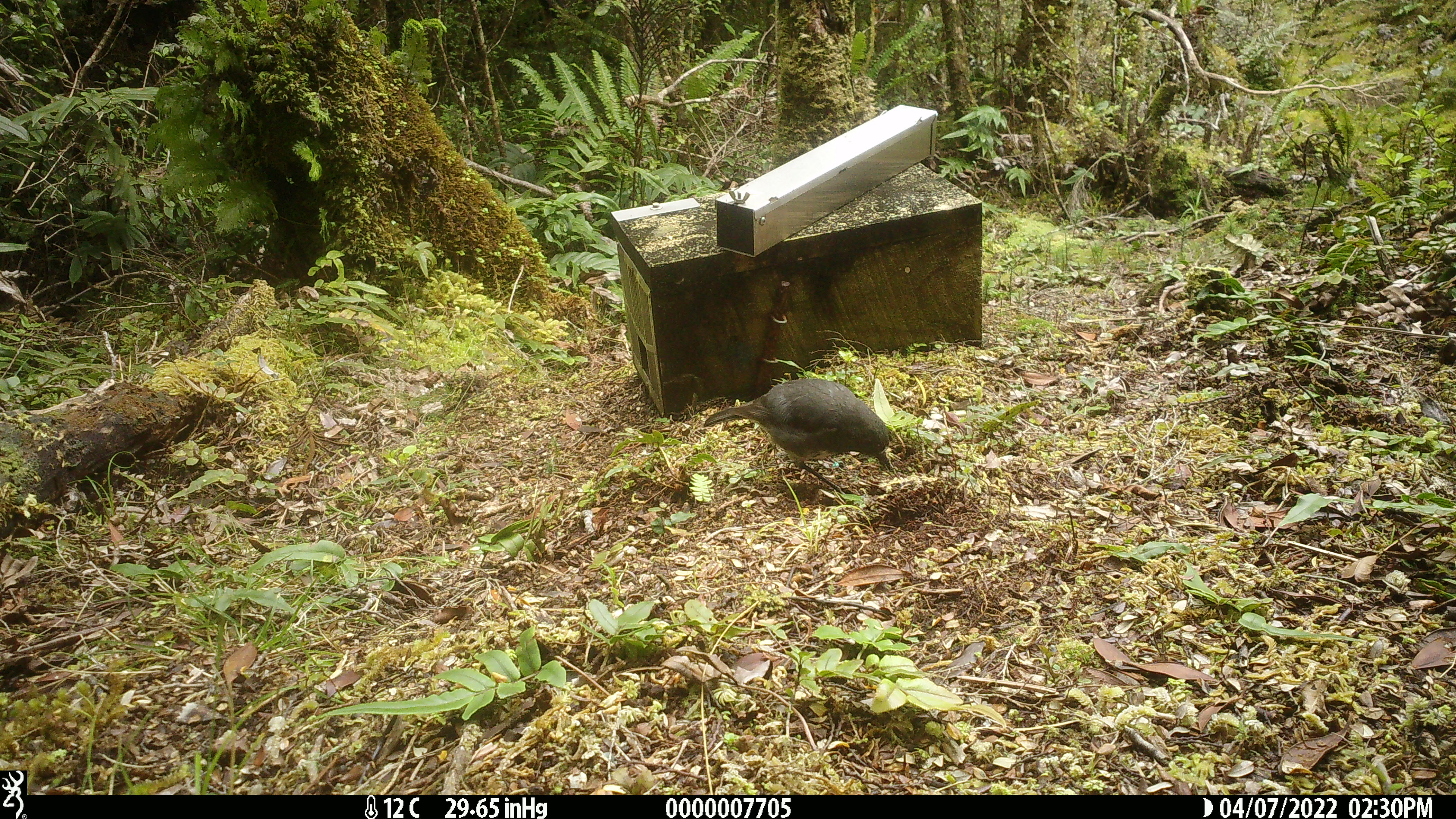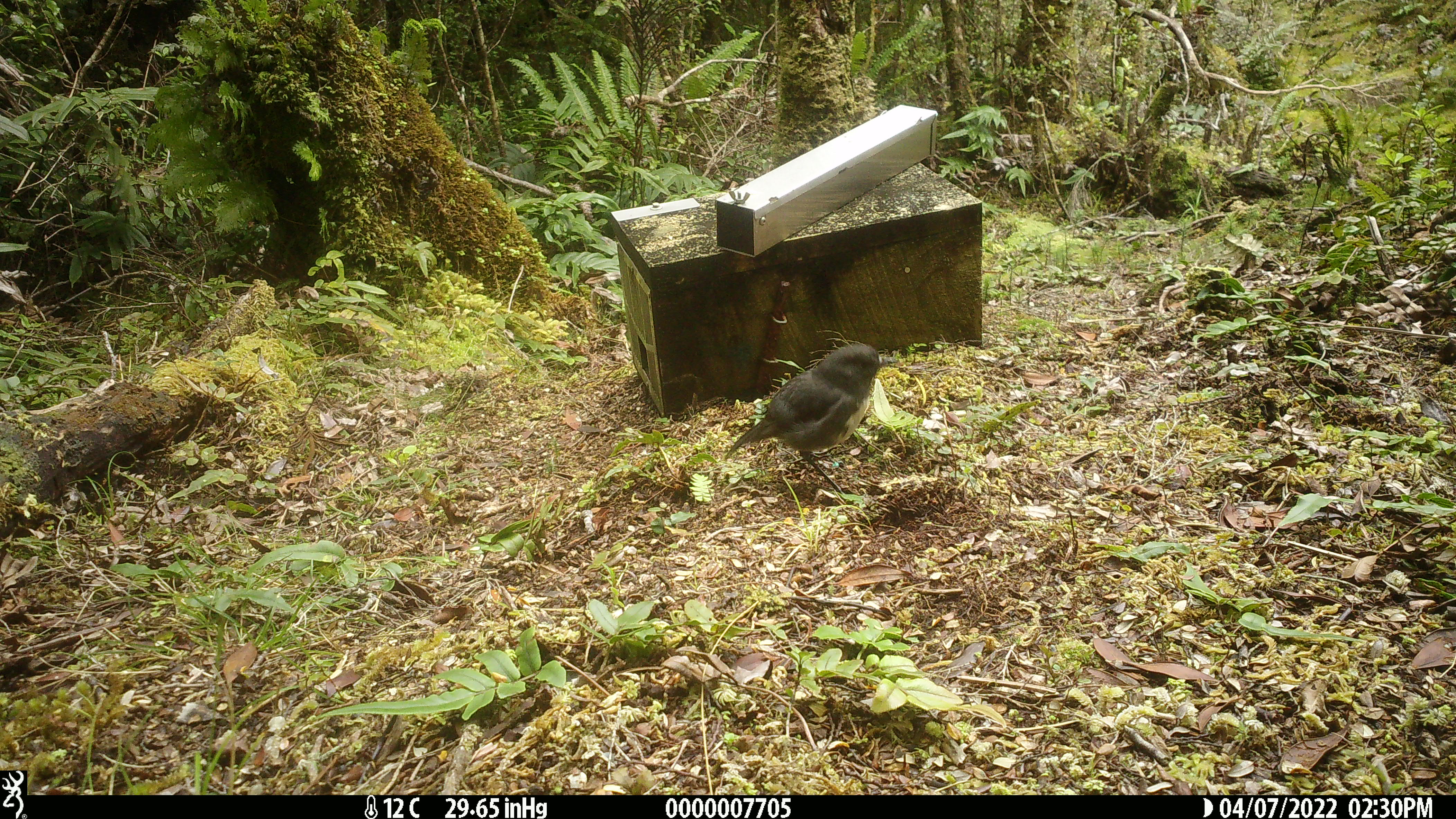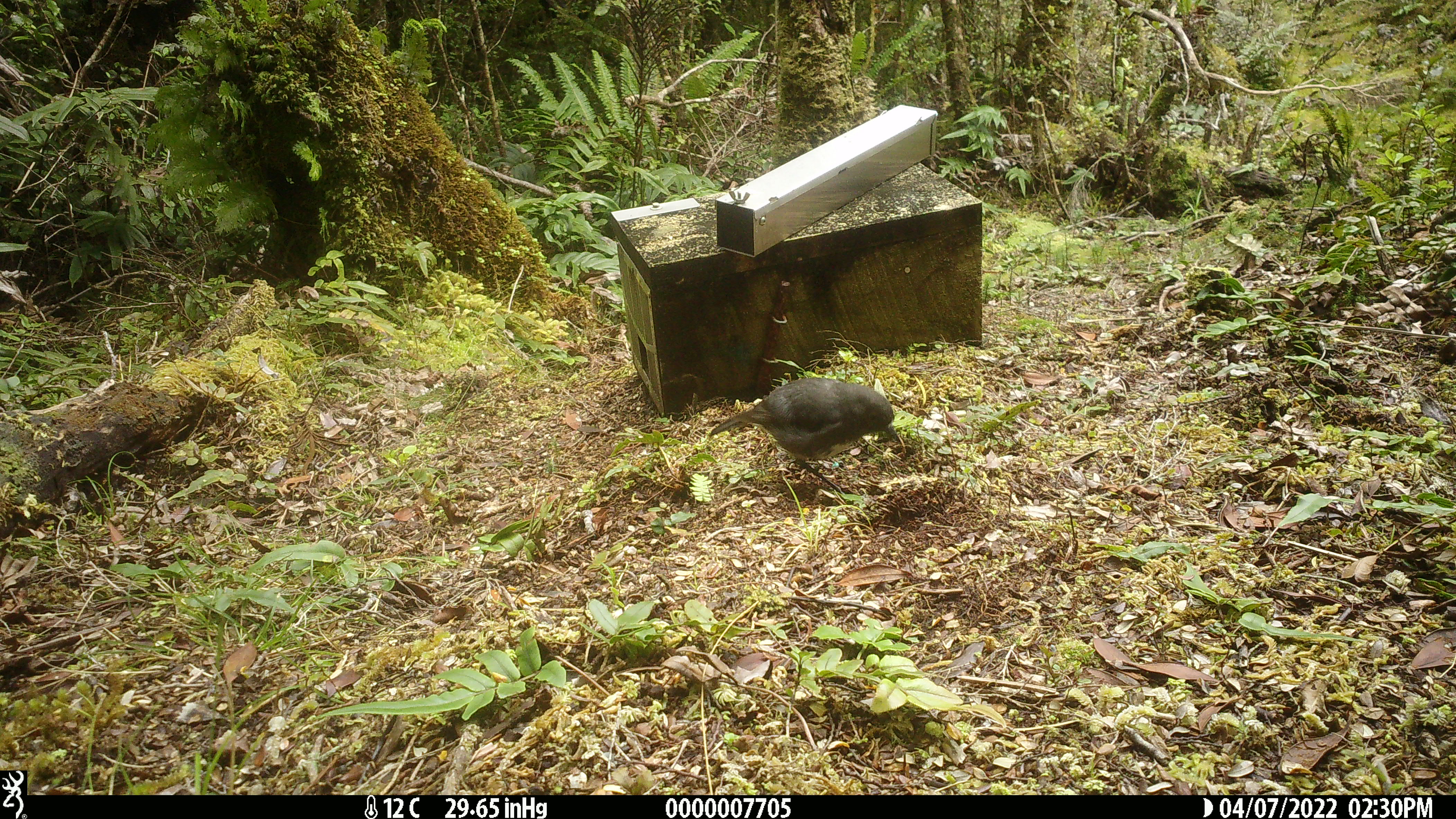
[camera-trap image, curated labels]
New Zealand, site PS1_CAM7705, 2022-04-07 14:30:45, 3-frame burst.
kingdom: Animalia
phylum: Chordata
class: Aves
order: Passeriformes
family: Petroicidae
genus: Petroica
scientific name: Petroica australis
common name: new zealand robin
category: robin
Robin (new zealand robin) (Petroica australis).